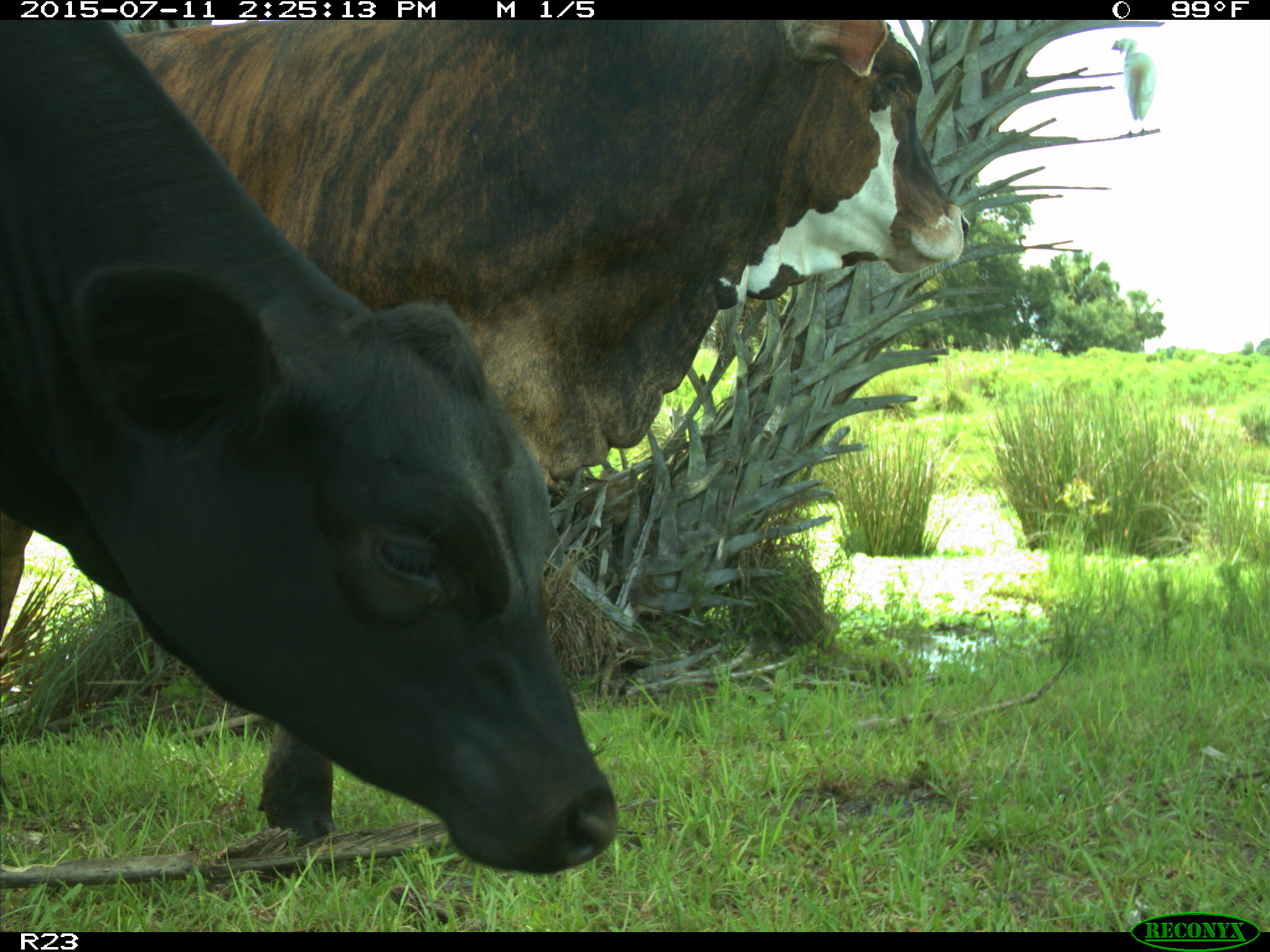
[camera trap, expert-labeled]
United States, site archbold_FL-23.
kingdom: Animalia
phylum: Chordata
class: Mammalia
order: Artiodactyla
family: Bovidae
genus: Bos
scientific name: Bos taurus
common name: domestic cow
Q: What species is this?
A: Bos taurus (domestic cow).